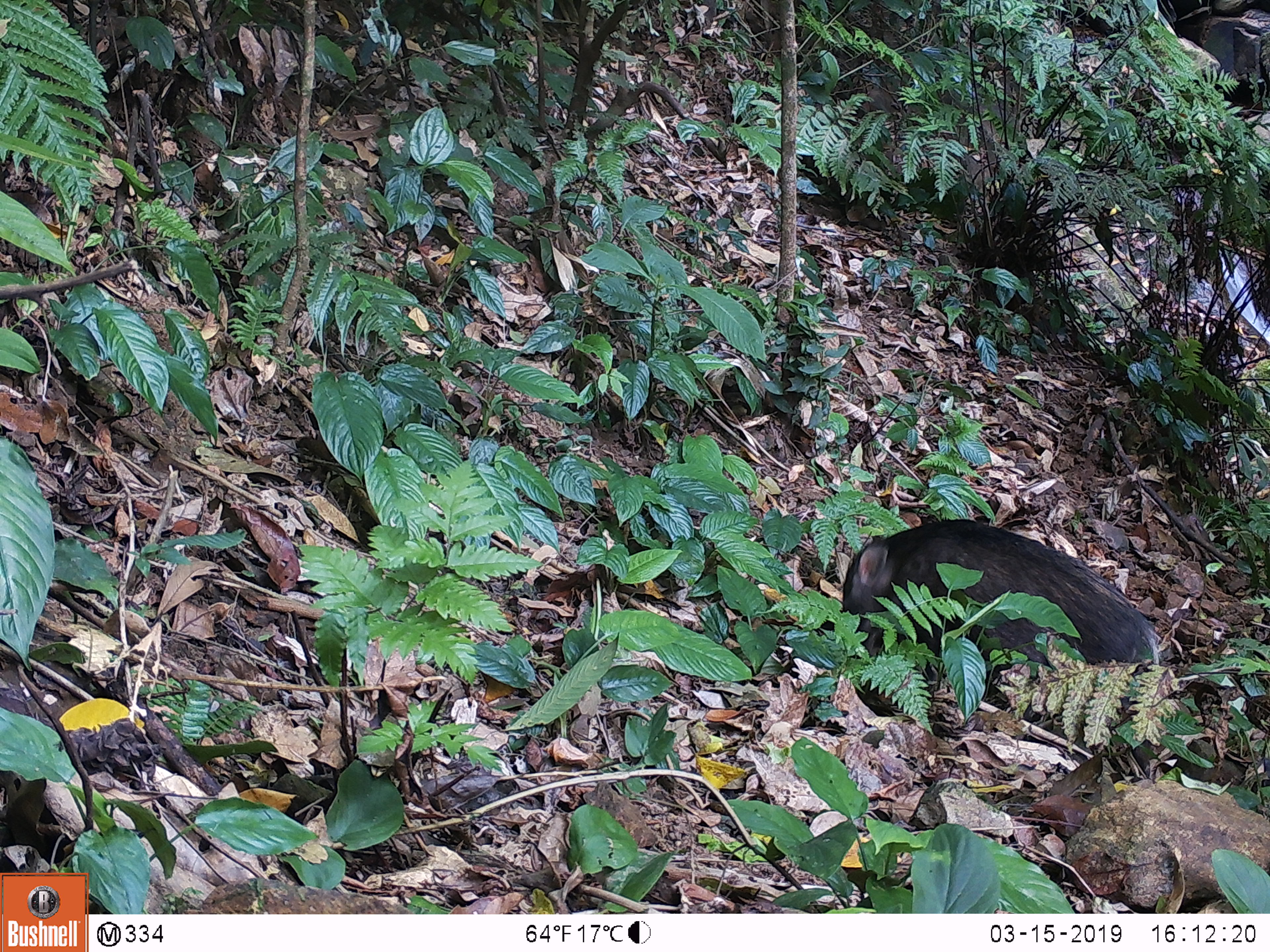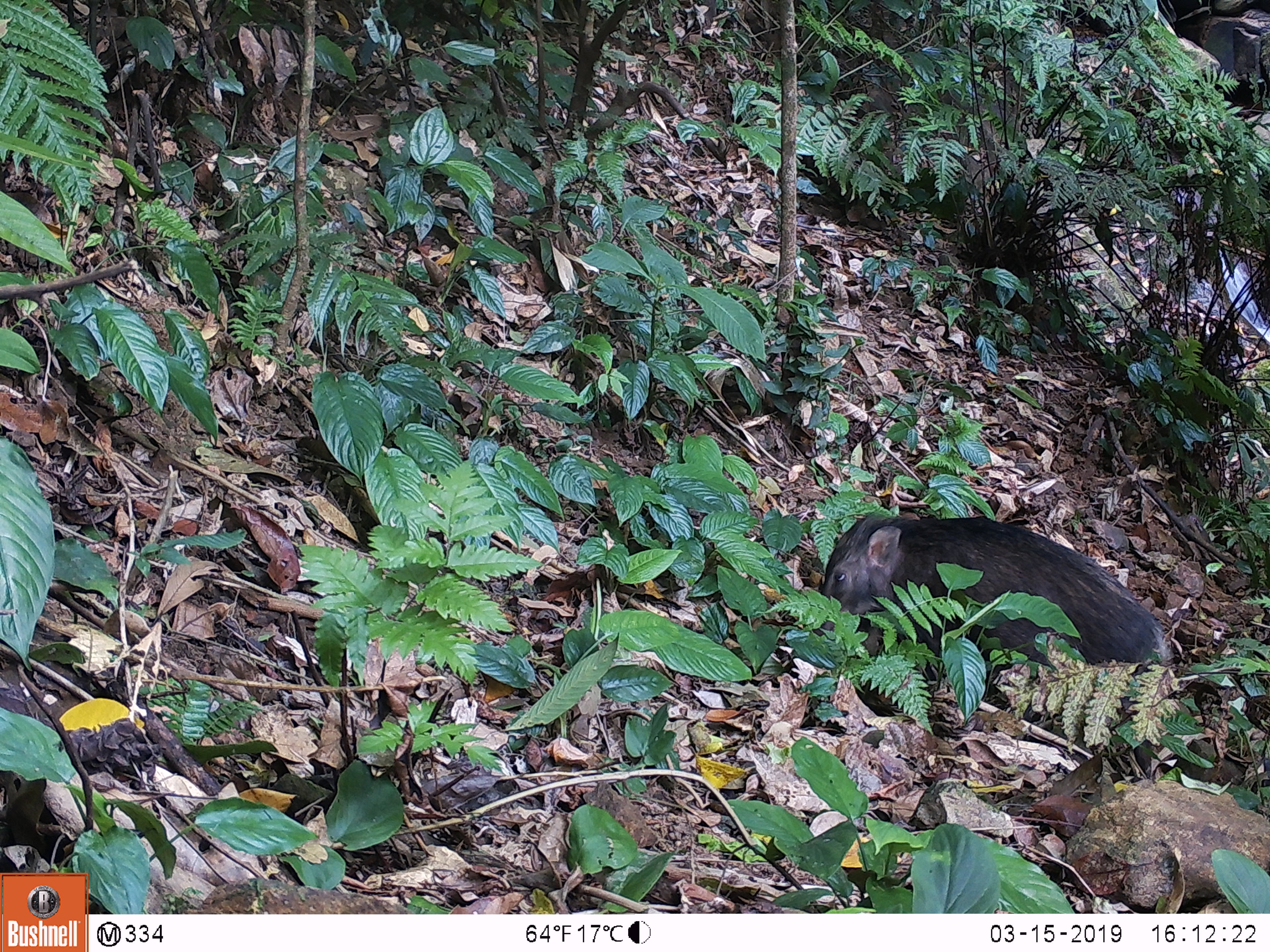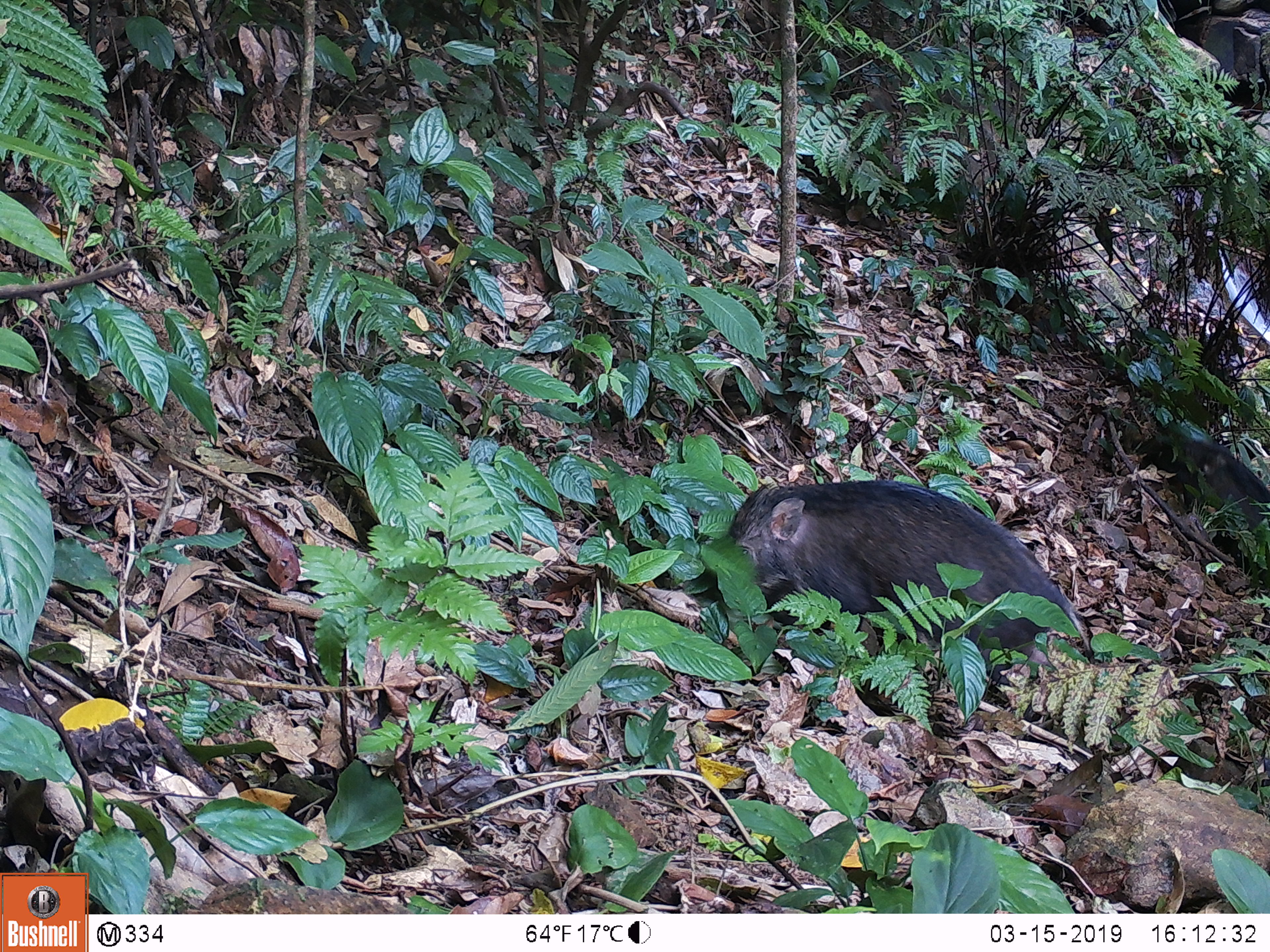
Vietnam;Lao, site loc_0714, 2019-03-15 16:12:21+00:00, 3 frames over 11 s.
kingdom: Animalia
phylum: Chordata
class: Mammalia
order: Artiodactyla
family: Suidae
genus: Sus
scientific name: Sus scrofa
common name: eurasian wild pig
Eurasian wild pig (Sus scrofa). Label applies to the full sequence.